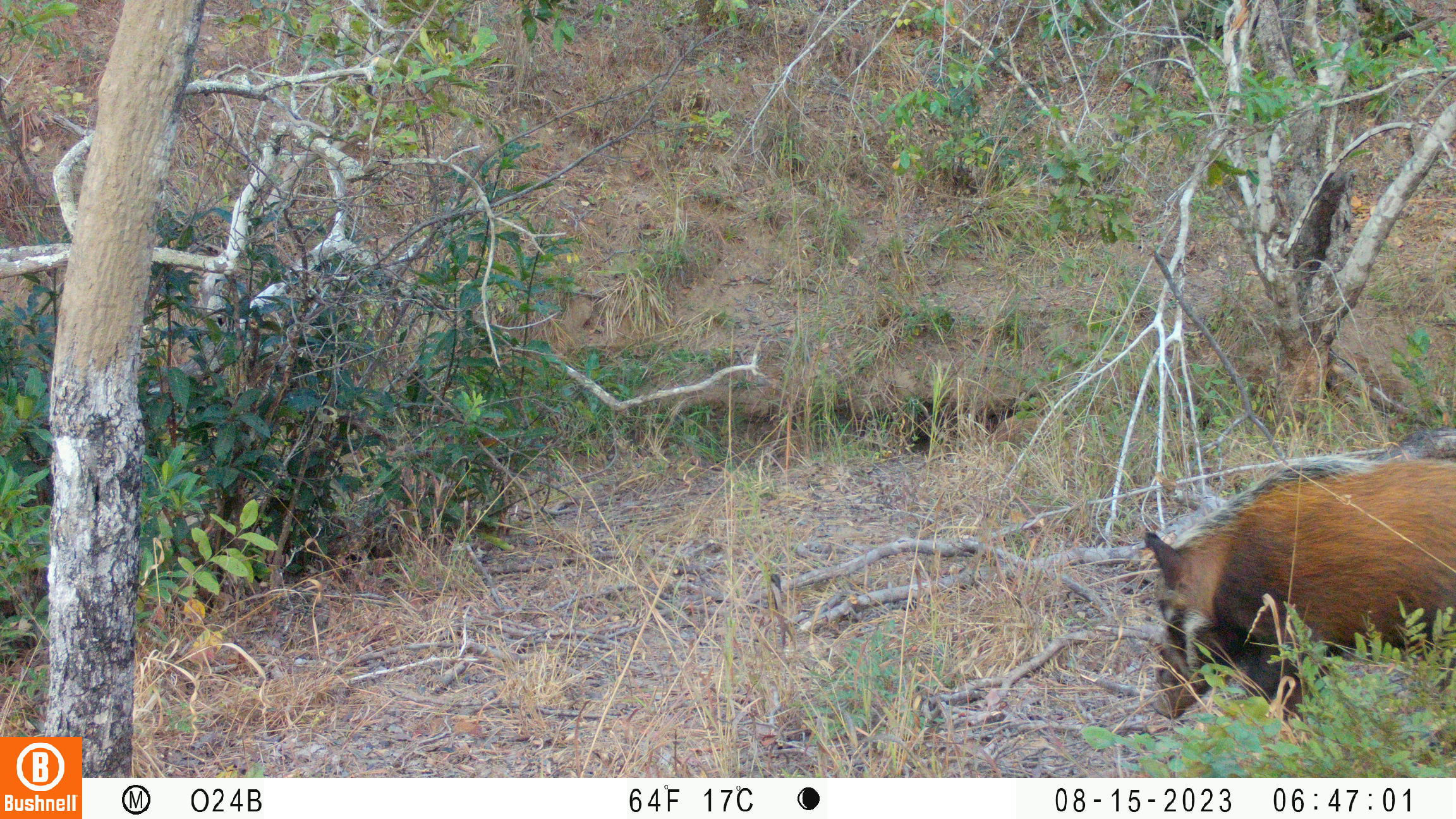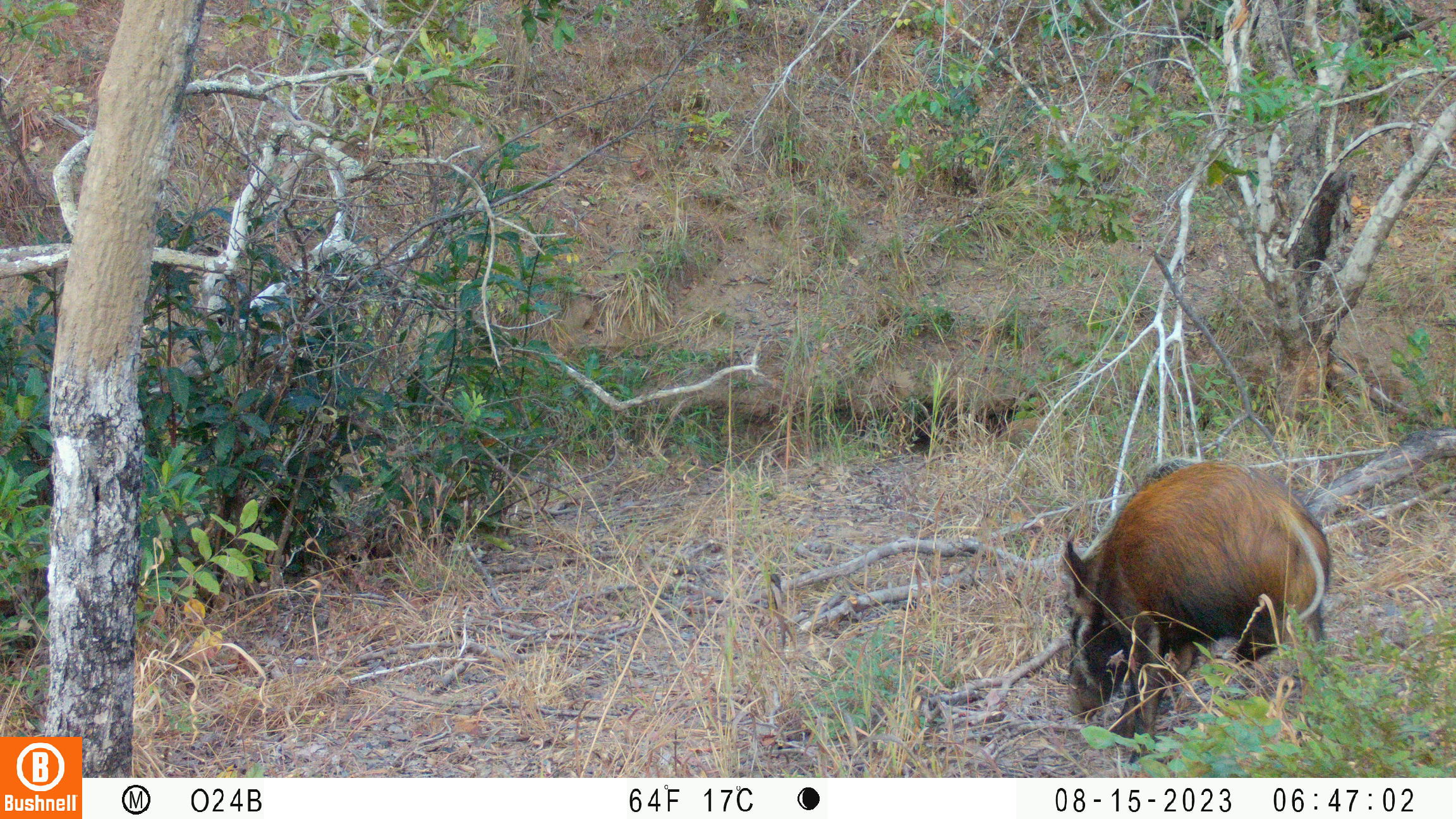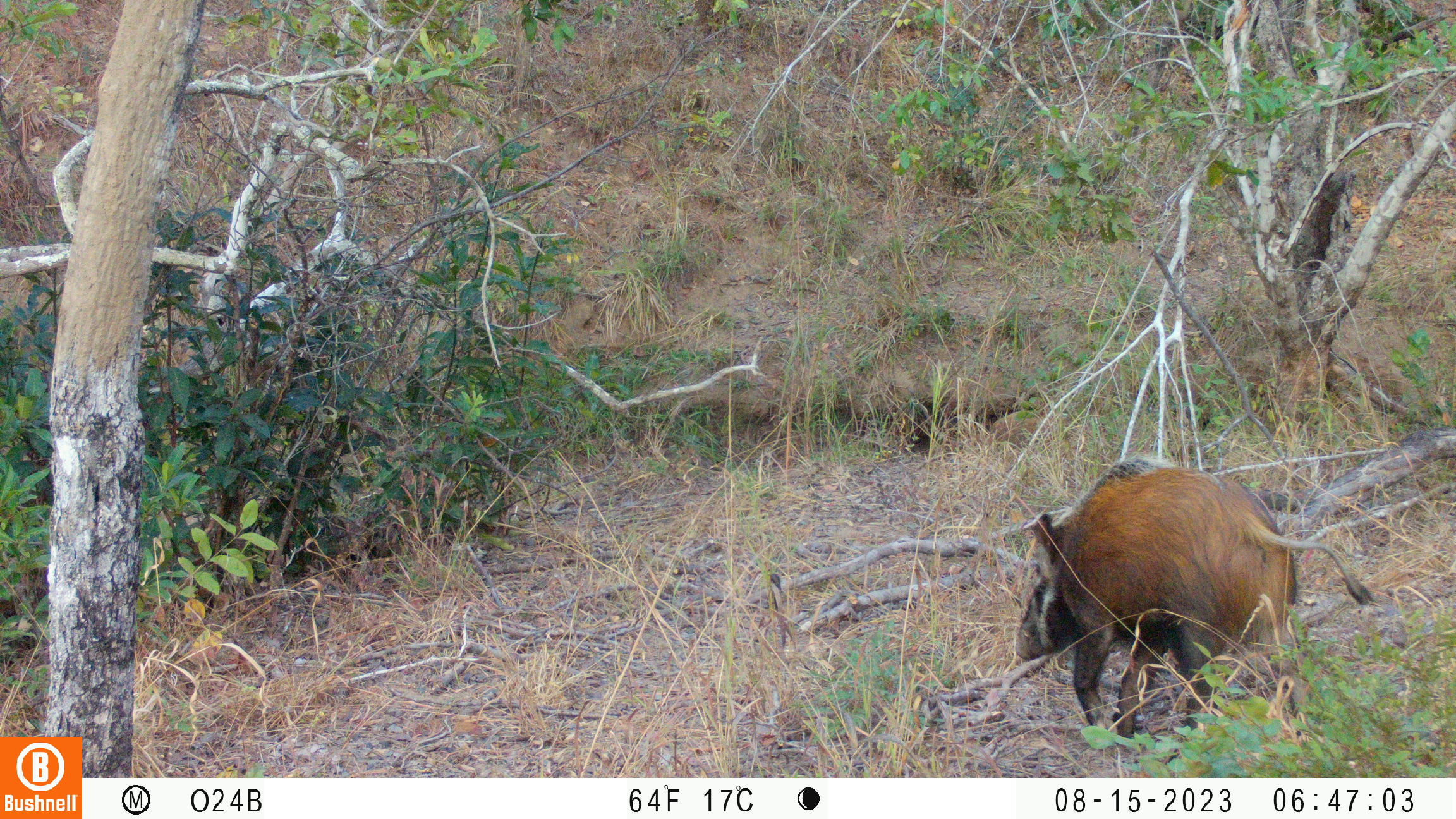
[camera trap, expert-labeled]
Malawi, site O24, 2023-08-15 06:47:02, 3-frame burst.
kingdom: Animalia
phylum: Chordata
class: Mammalia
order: Artiodactyla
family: Suidae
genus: Potamochoerus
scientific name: Potamochoerus larvatus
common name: bushpig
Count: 1.